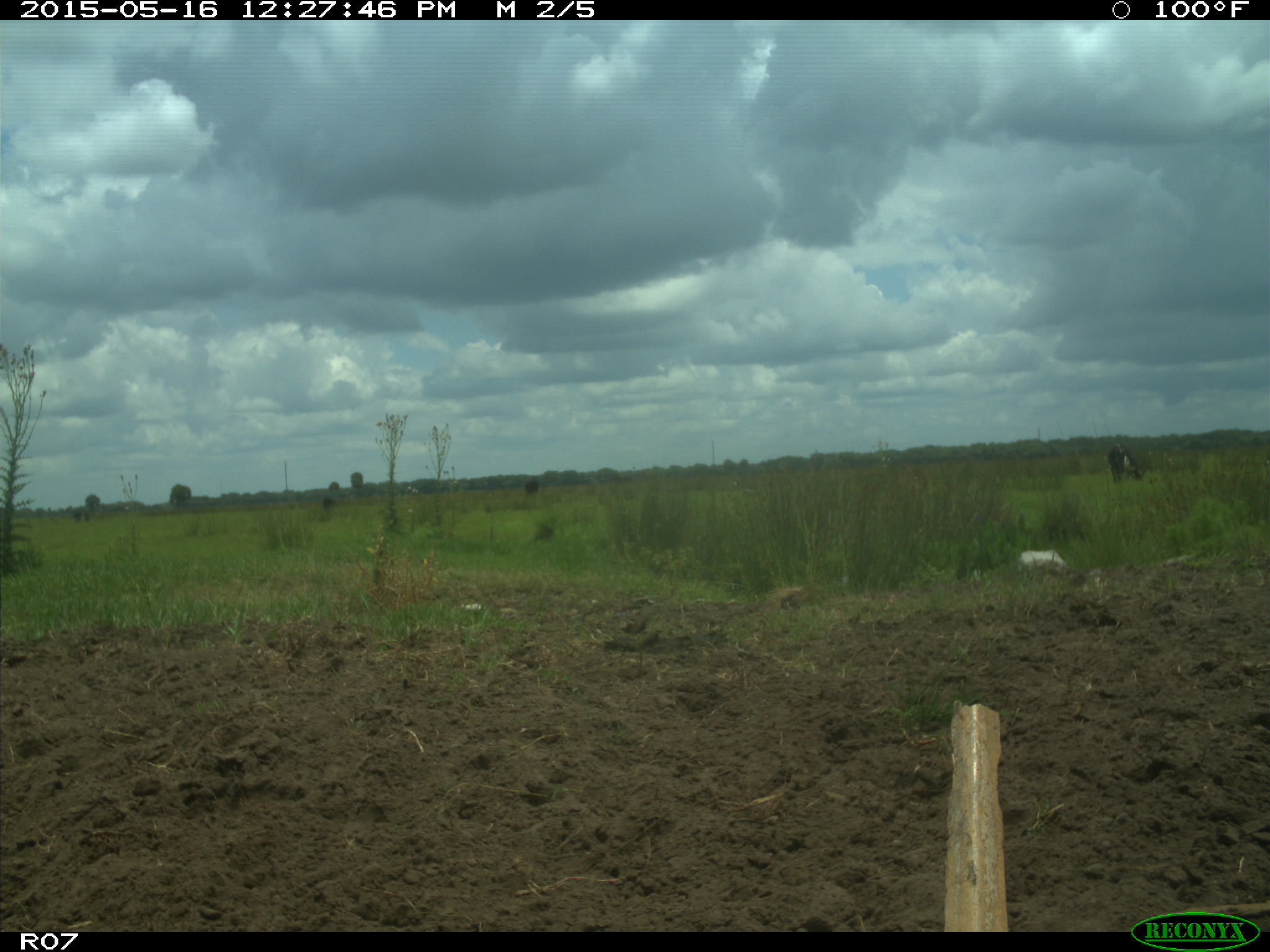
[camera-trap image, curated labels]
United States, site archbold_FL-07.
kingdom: Animalia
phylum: Chordata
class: Mammalia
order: Artiodactyla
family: Bovidae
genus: Bos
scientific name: Bos taurus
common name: domestic cow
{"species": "Bos taurus (domestic cow)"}